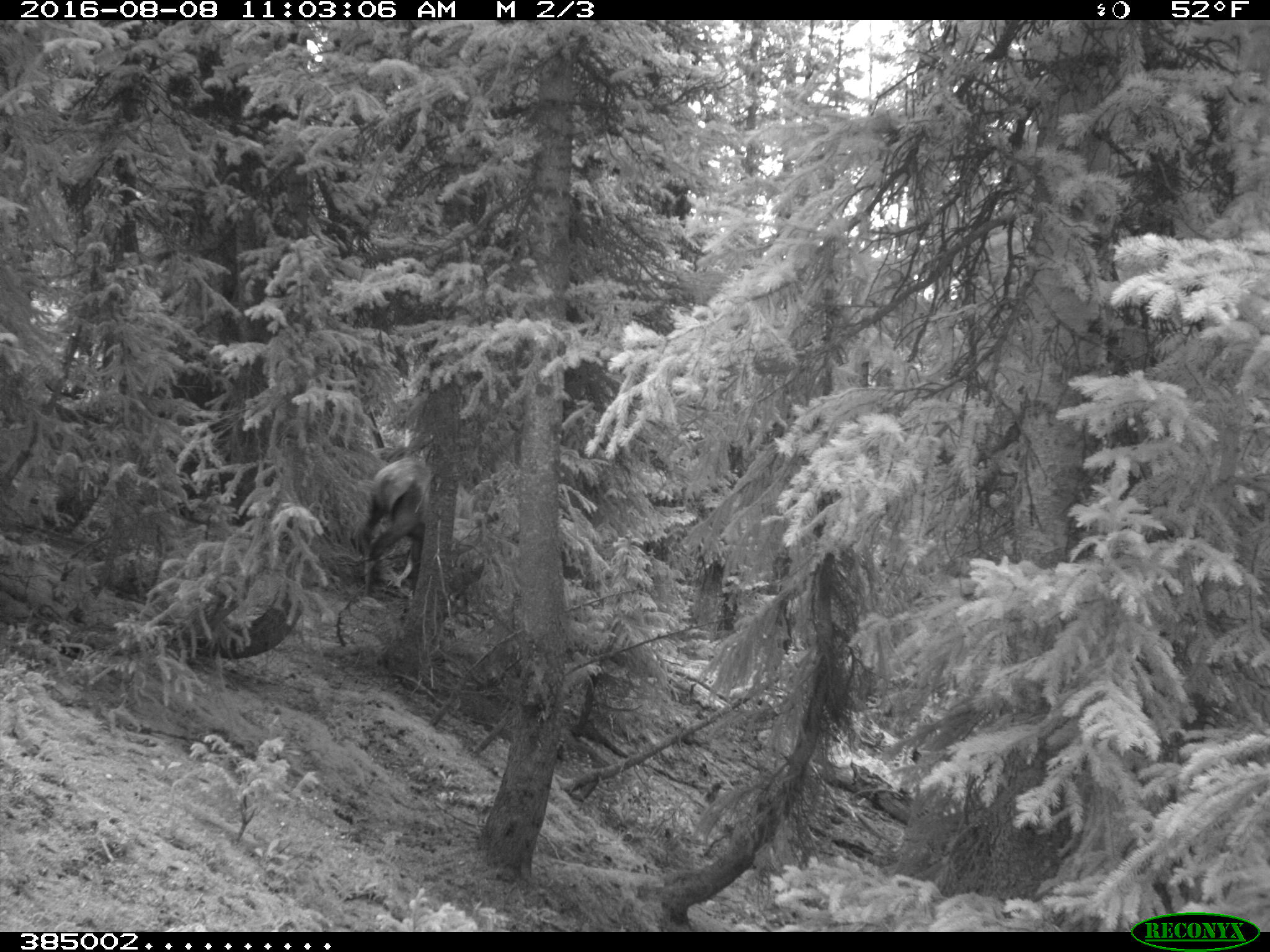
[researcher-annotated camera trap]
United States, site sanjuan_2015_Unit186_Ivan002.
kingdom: Animalia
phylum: Chordata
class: Mammalia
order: Artiodactyla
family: Cervidae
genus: Cervus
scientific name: Cervus elaphus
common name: red deer